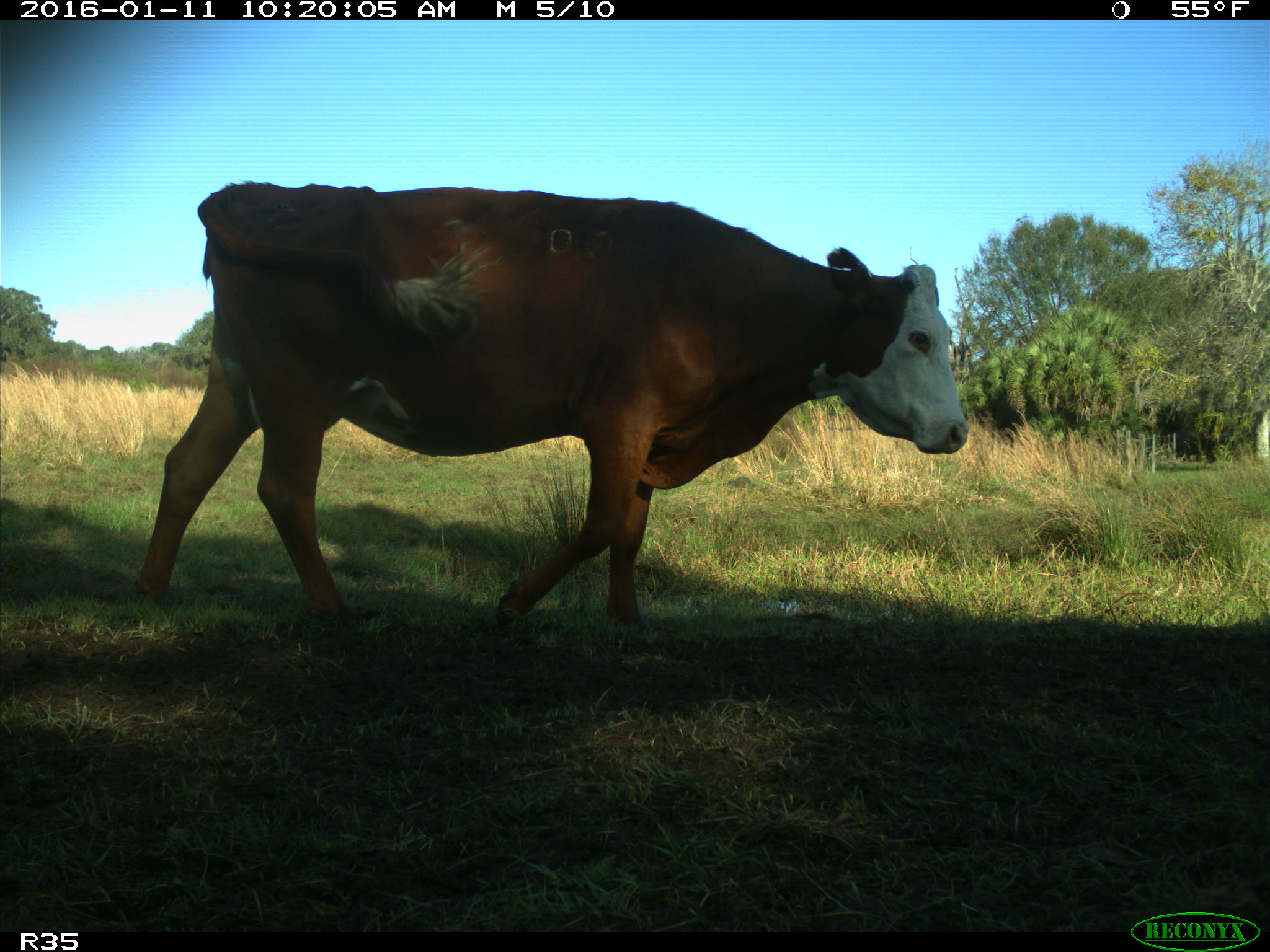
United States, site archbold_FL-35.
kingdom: Animalia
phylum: Chordata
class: Mammalia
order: Artiodactyla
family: Bovidae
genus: Bos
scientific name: Bos taurus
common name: domestic cow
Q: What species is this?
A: Bos taurus (domestic cow).